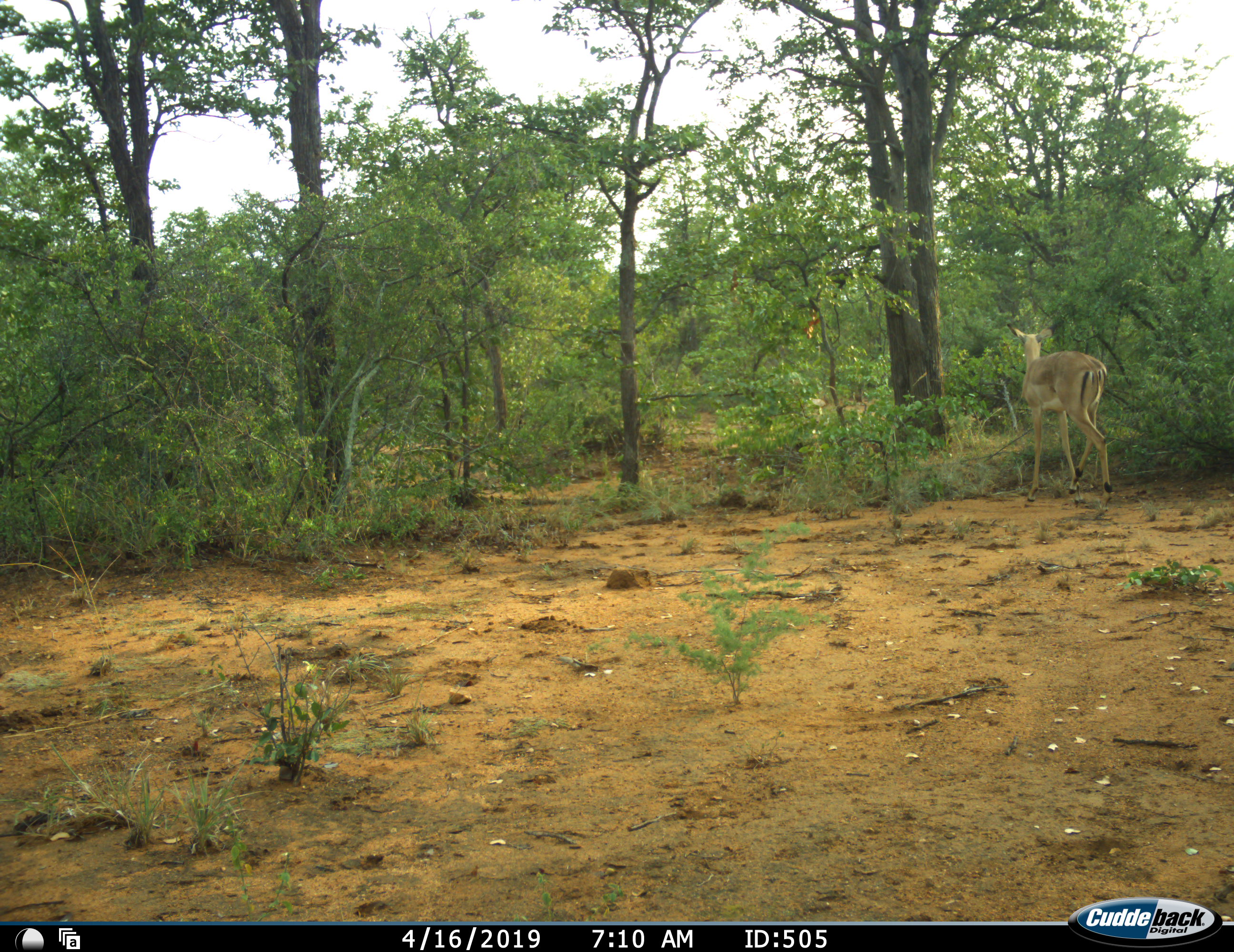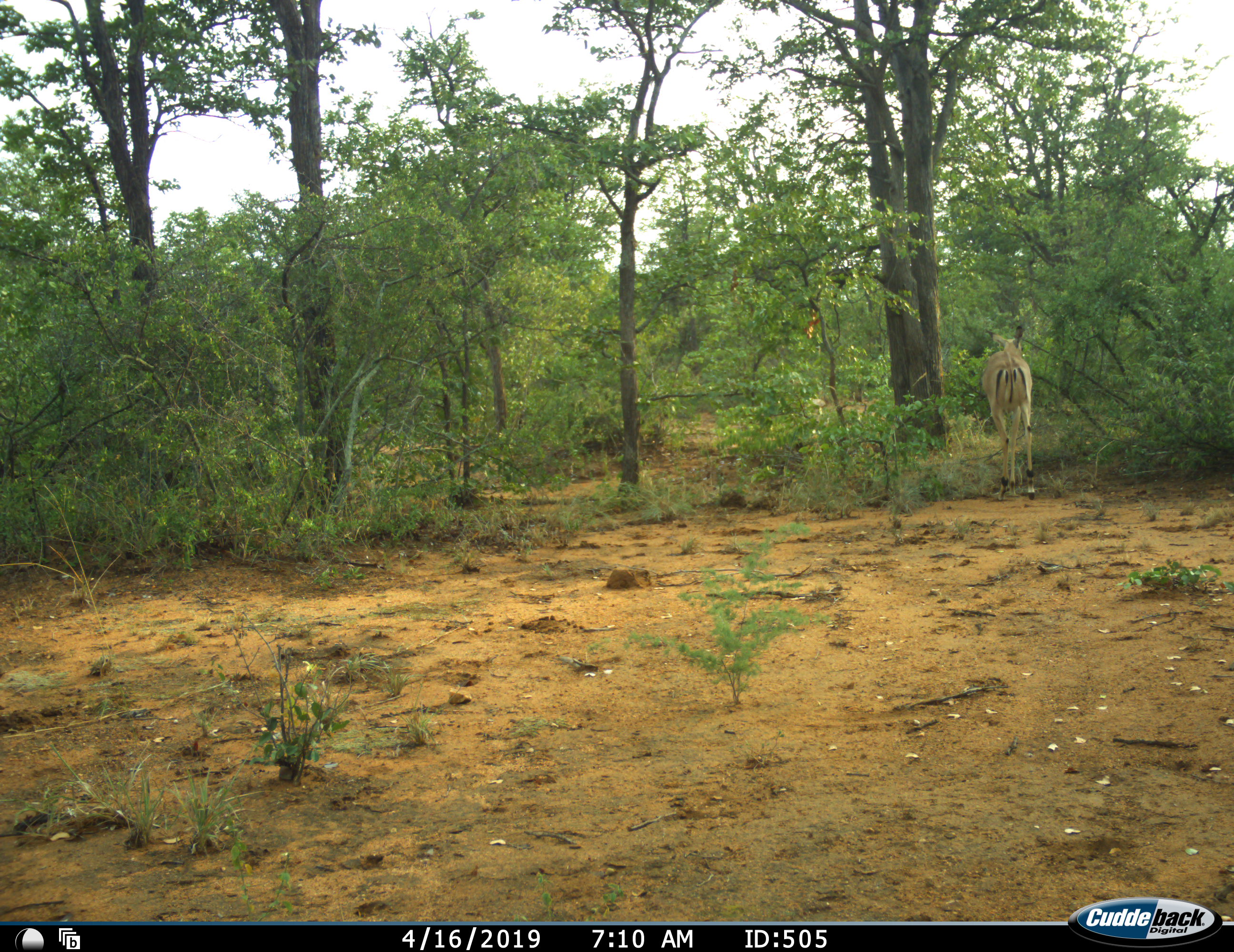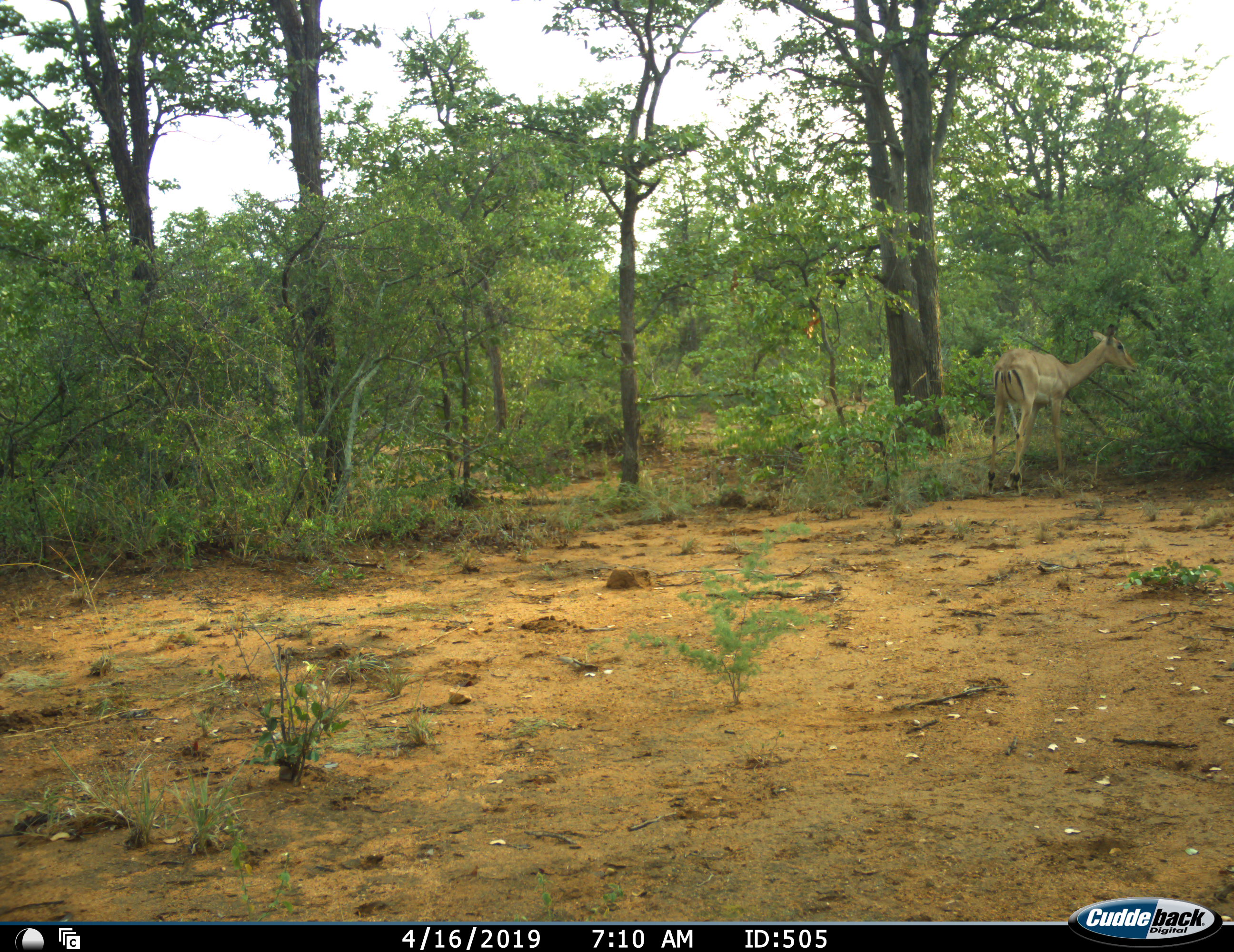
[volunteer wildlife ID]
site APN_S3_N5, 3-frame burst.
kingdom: Animalia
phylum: Chordata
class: Mammalia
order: Artiodactyla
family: Bovidae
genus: Aepyceros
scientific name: Aepyceros melampus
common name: impala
Impala (Aepyceros melampus), count 1. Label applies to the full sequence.